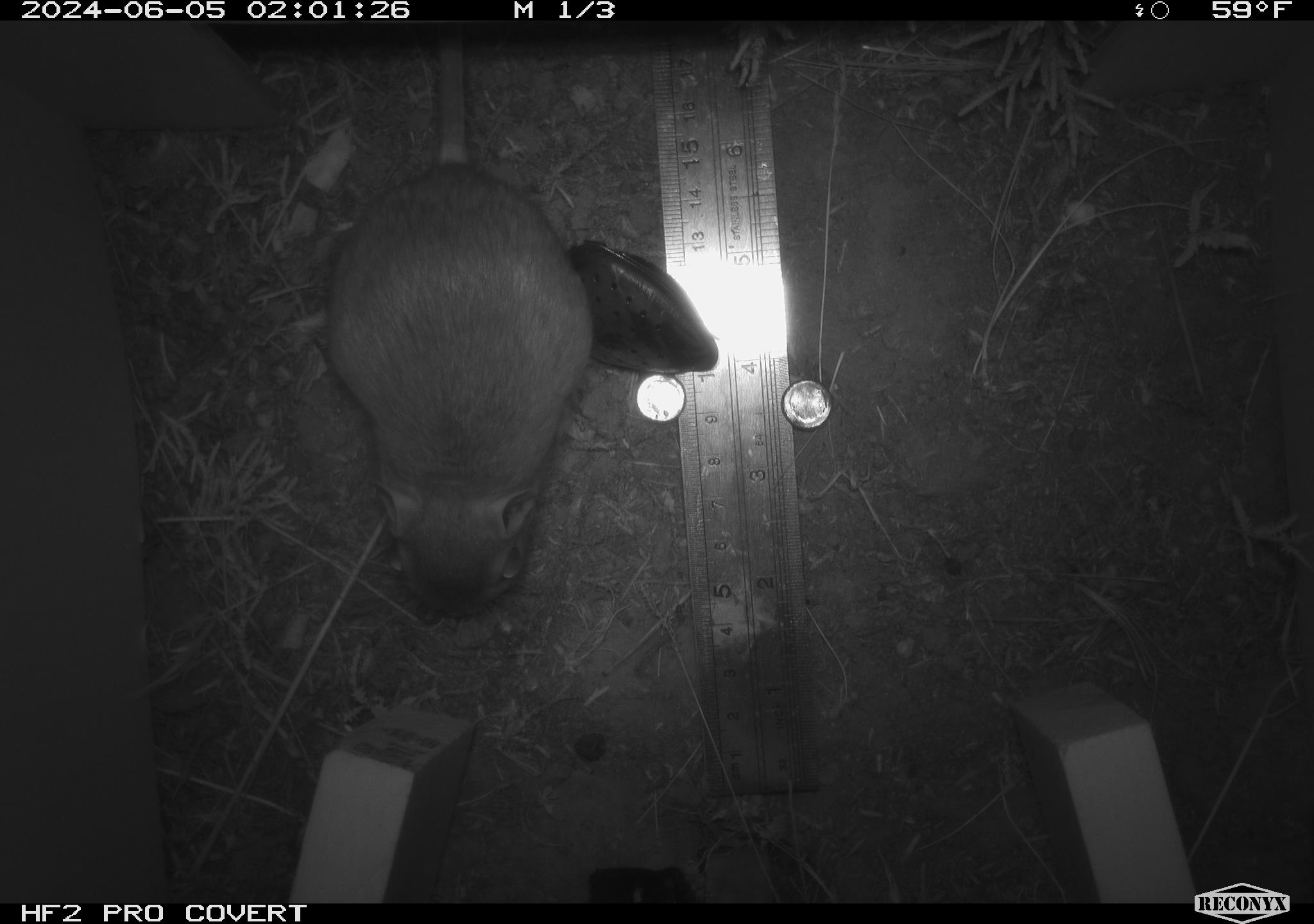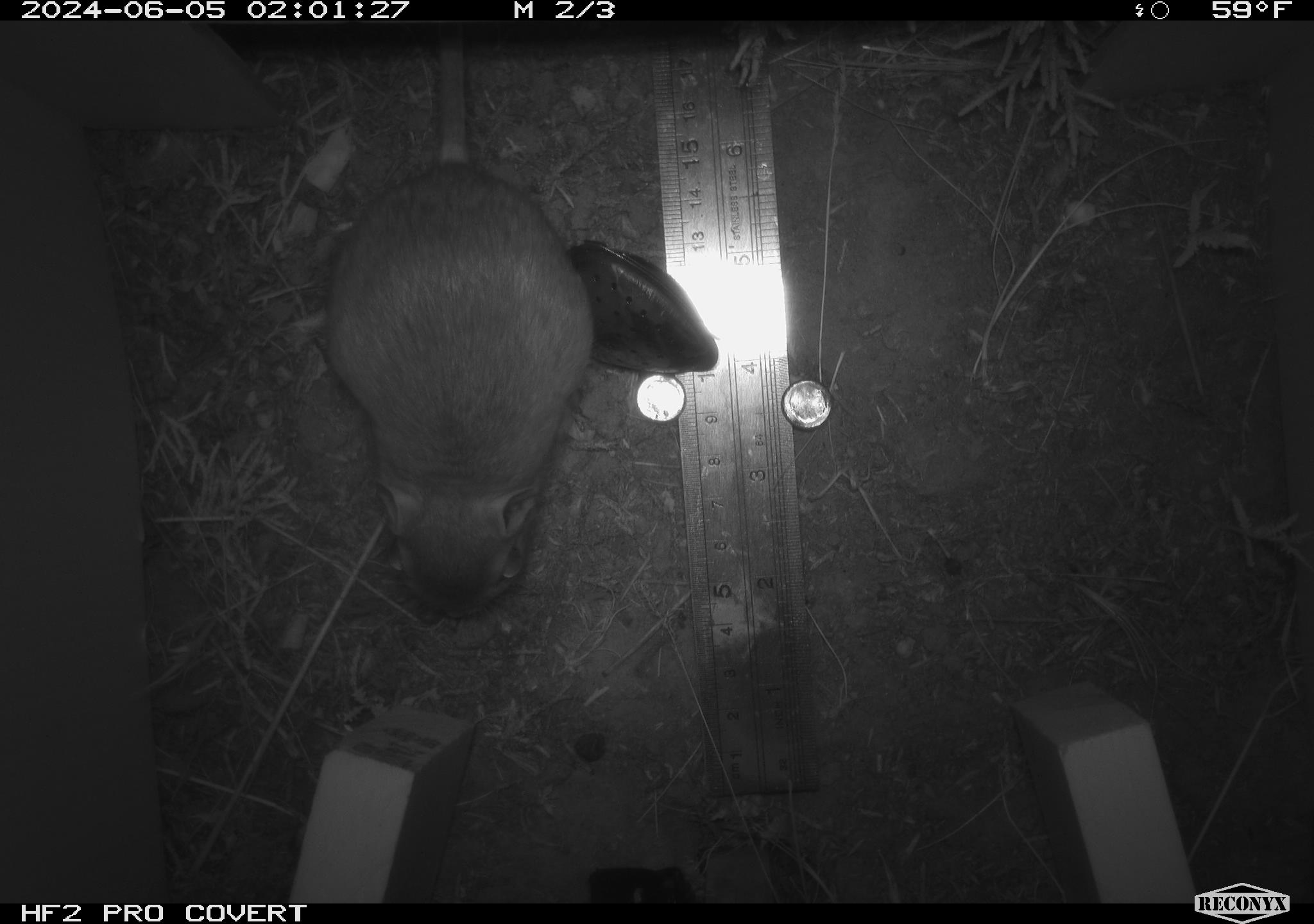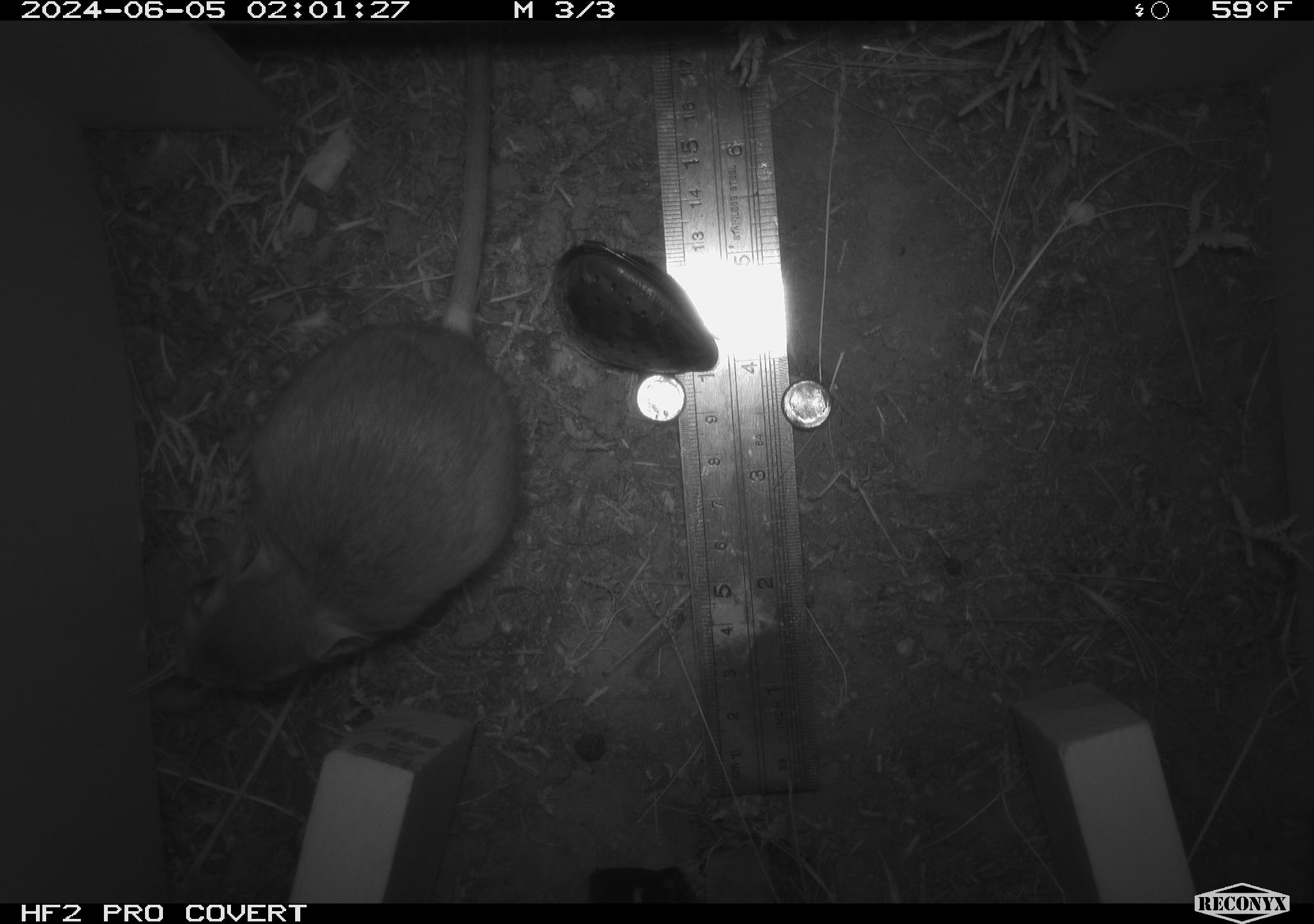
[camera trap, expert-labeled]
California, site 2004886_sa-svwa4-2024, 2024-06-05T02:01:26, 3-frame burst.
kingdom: Animalia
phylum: Chordata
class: Mammalia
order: Rodentia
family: Heteromyidae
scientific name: Heteromyidae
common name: kangaroo rats and pocket mice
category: heteromyidae family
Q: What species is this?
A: Heteromyidae family (kangaroo rats and pocket mice) (Heteromyidae).